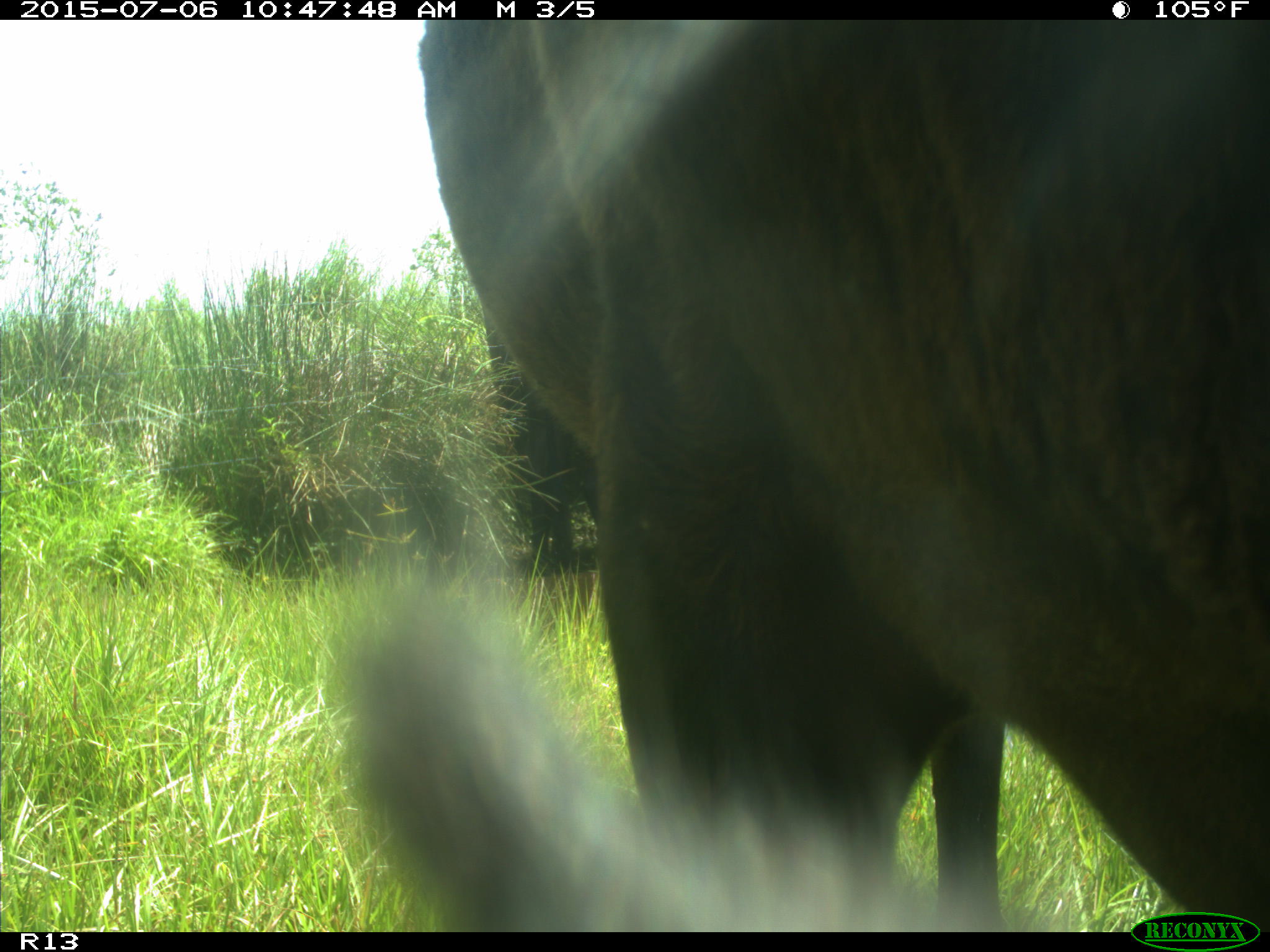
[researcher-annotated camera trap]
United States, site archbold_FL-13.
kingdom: Animalia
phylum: Chordata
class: Mammalia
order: Artiodactyla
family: Bovidae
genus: Bos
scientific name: Bos taurus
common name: domestic cow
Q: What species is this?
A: Bos taurus (domestic cow).